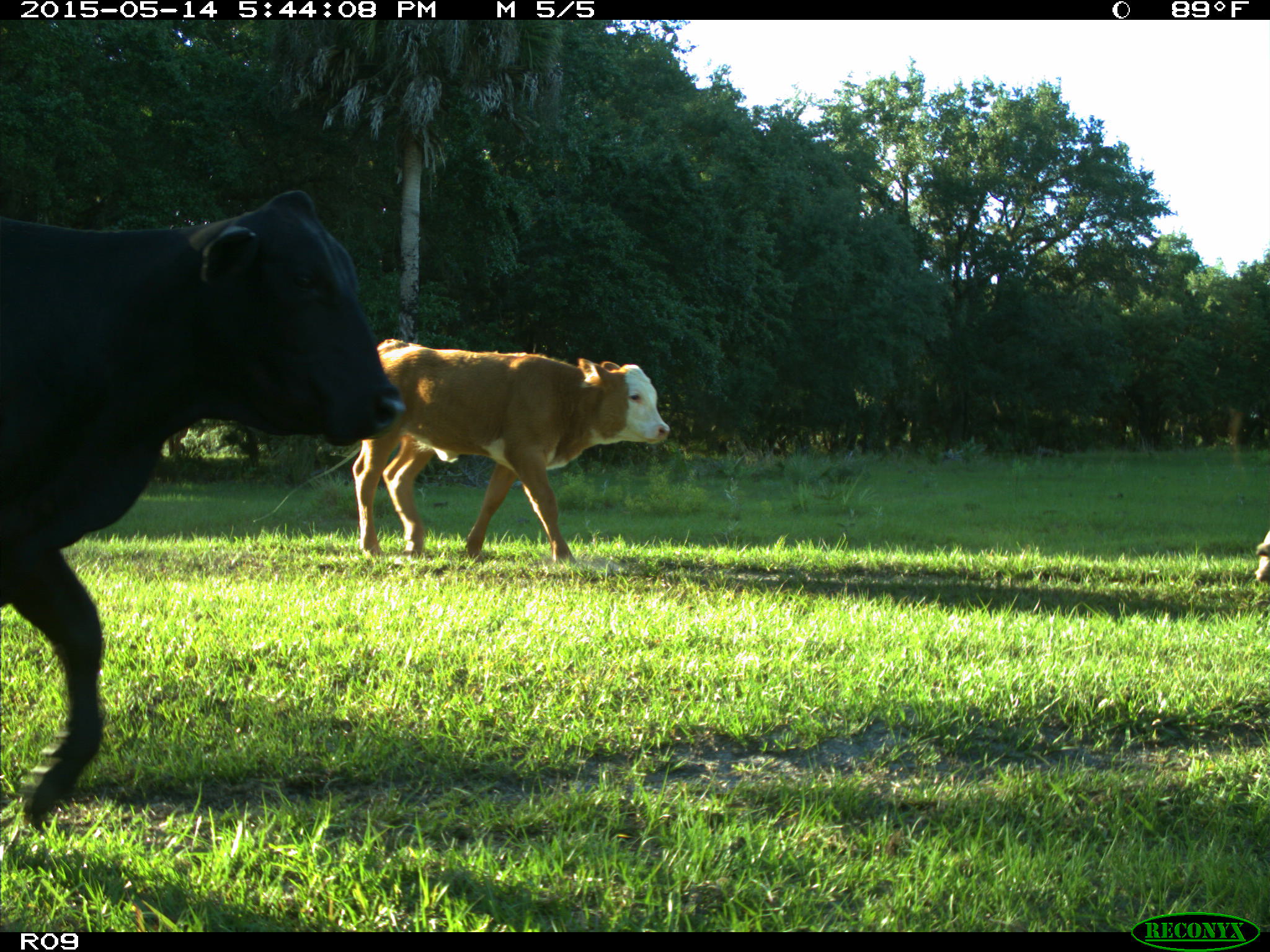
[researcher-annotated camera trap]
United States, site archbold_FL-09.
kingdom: Animalia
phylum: Chordata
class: Mammalia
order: Artiodactyla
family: Bovidae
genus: Bos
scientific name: Bos taurus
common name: domestic cow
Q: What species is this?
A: Bos taurus (domestic cow).